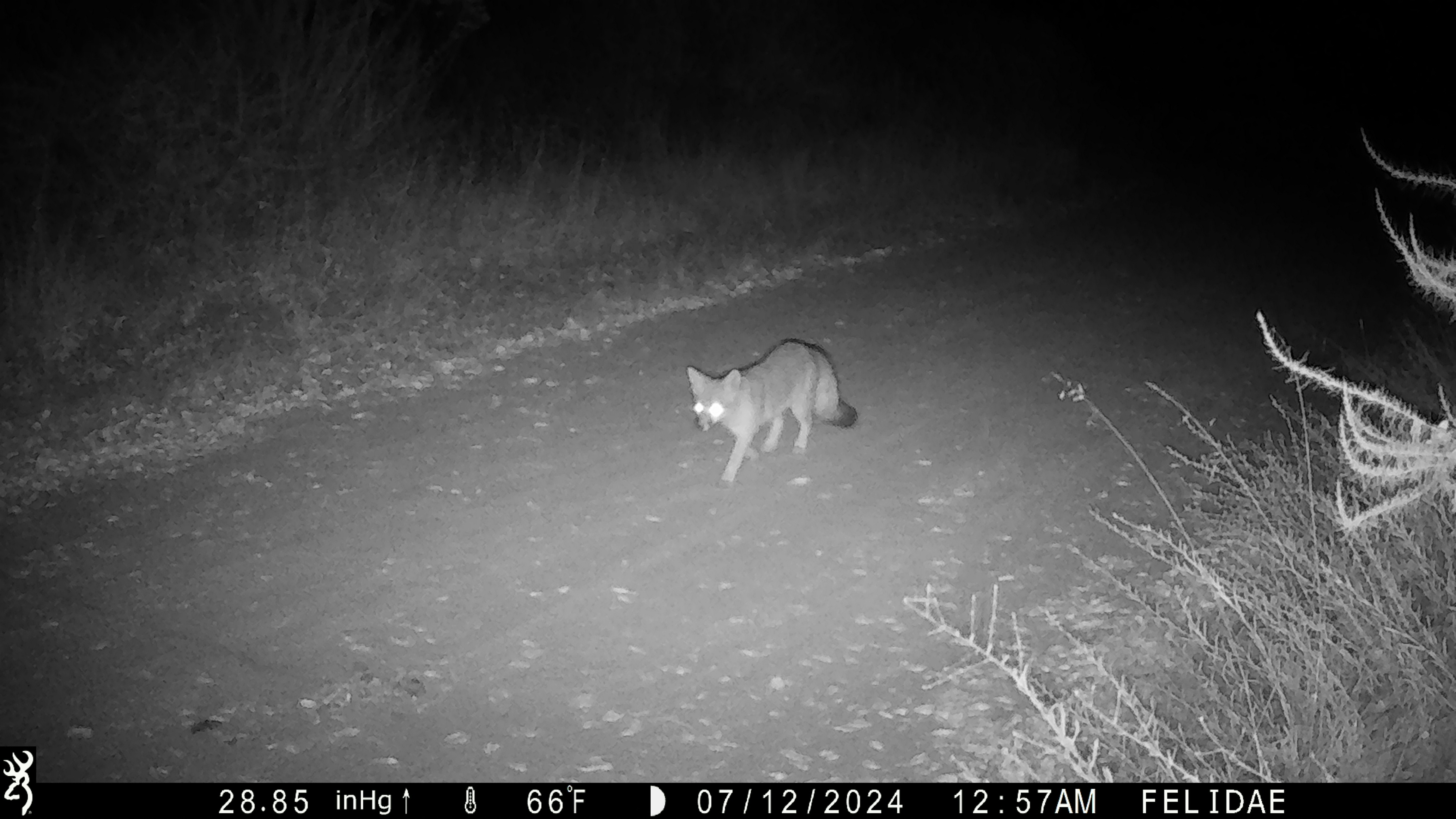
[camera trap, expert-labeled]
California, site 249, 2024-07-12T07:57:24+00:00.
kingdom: Animalia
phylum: Chordata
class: Mammalia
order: Carnivora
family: Canidae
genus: Urocyon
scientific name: Urocyon cinereoargenteus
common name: gray fox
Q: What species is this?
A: Gray fox (Urocyon cinereoargenteus).